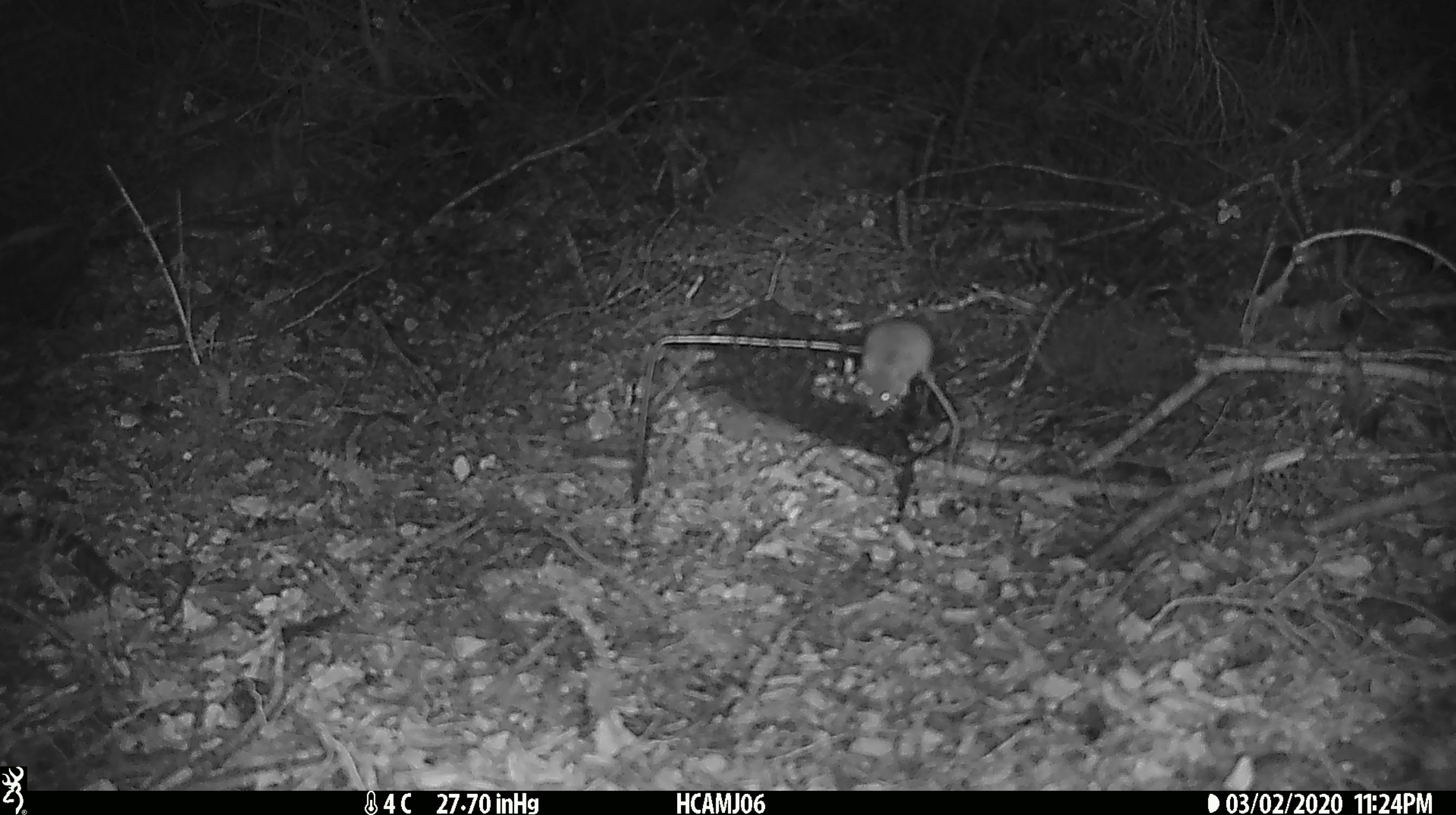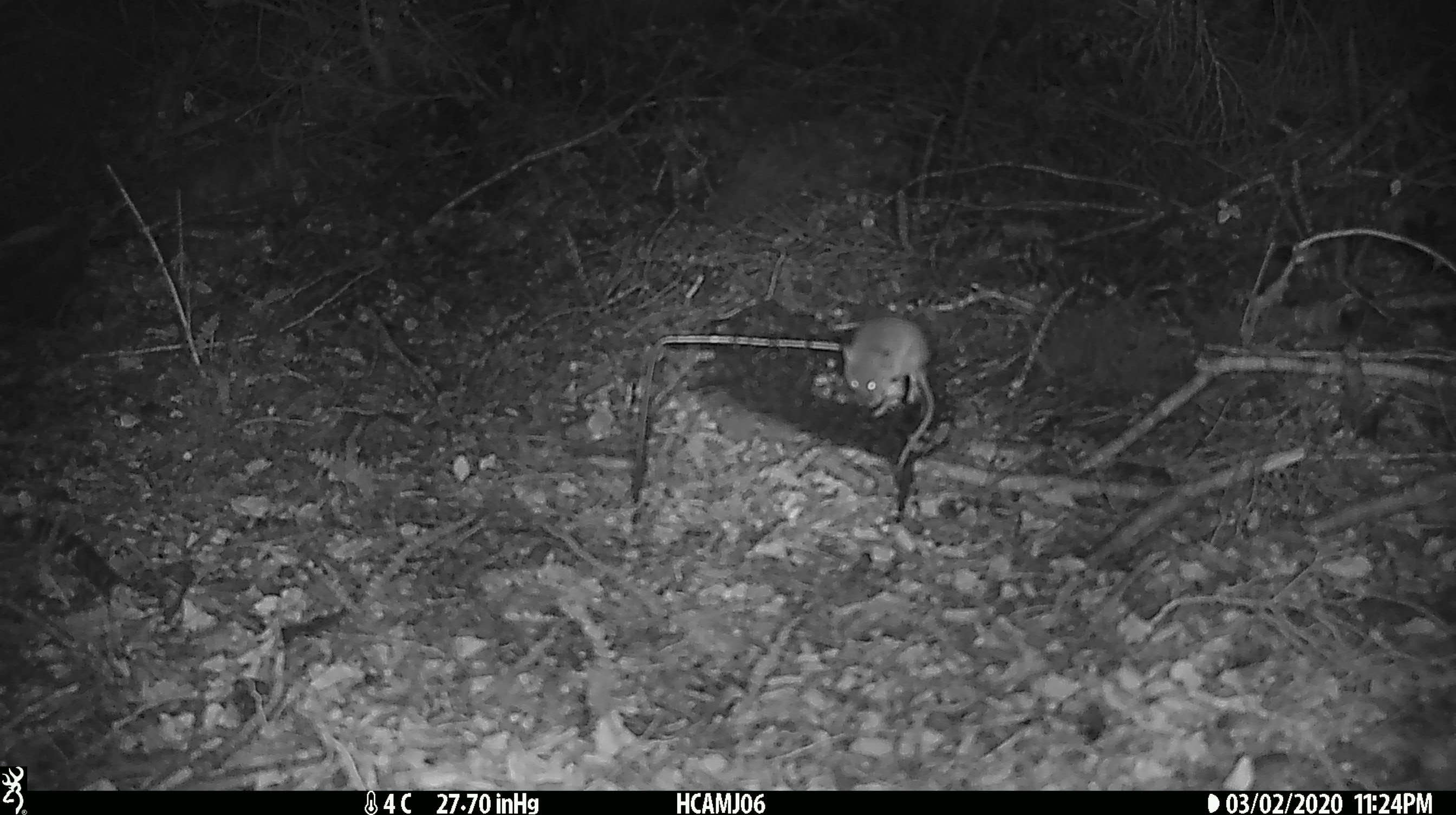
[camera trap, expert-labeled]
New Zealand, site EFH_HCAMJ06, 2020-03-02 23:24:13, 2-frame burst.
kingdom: Animalia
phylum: Chordata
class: Mammalia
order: Rodentia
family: Muridae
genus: Mus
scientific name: Mus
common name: mouse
Mouse (Mus).